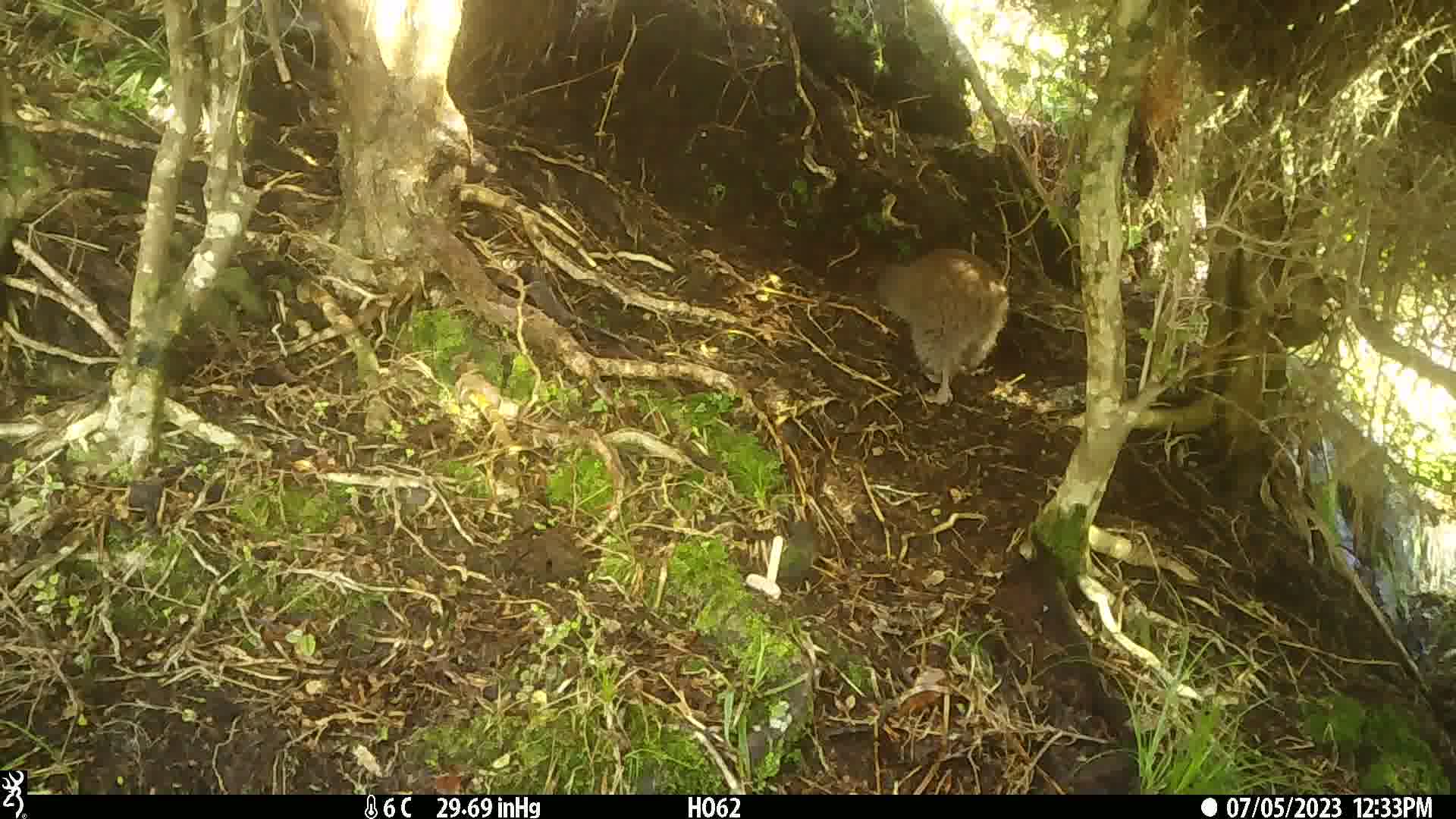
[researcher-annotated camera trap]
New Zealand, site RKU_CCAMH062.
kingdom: Animalia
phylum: Chordata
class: Aves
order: Apterygiformes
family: Apterygidae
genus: Apteryx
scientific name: Apteryx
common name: kiwi